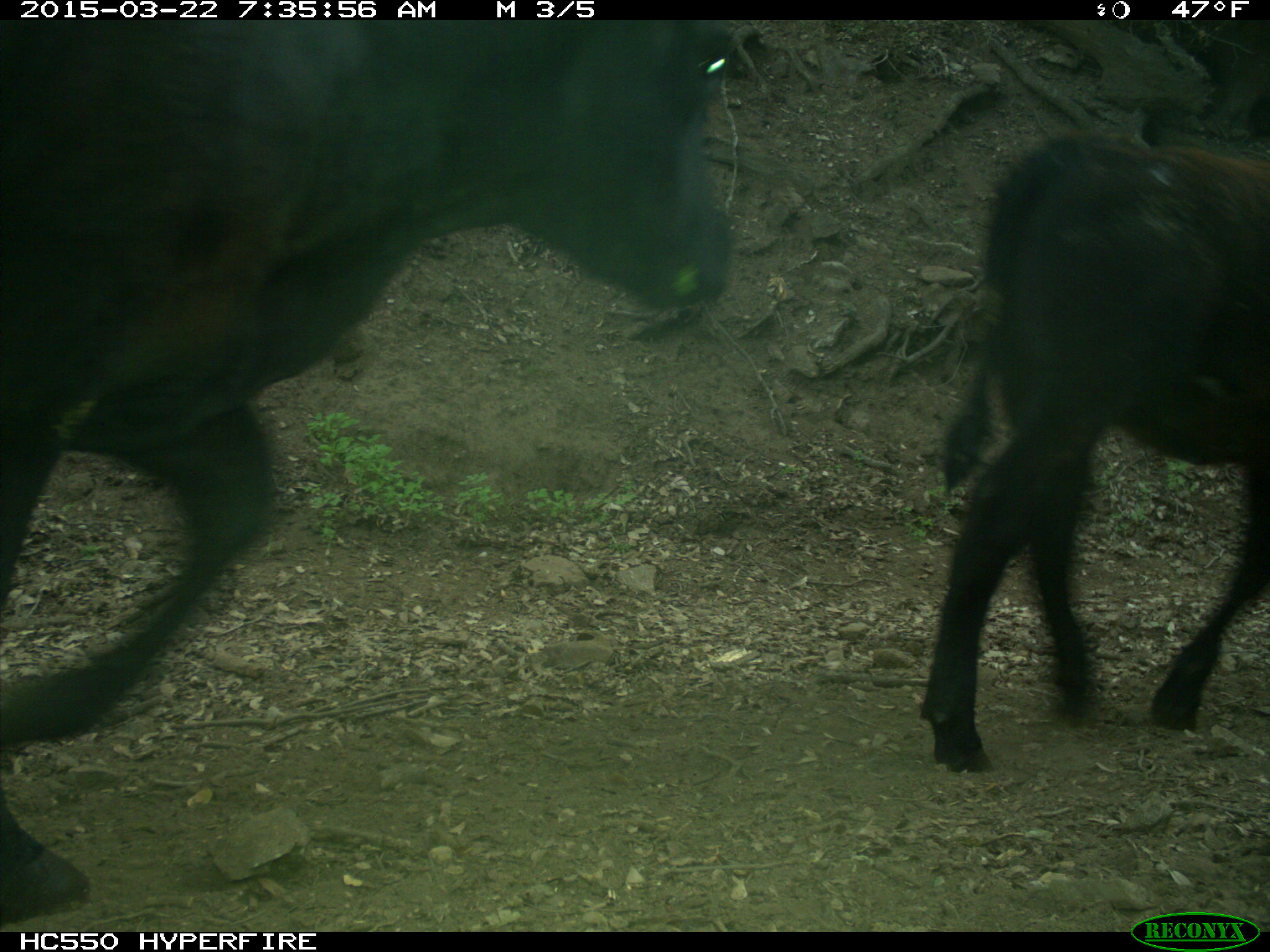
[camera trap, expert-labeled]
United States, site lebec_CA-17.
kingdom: Animalia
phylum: Chordata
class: Mammalia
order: Artiodactyla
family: Bovidae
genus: Bos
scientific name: Bos taurus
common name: domestic cow